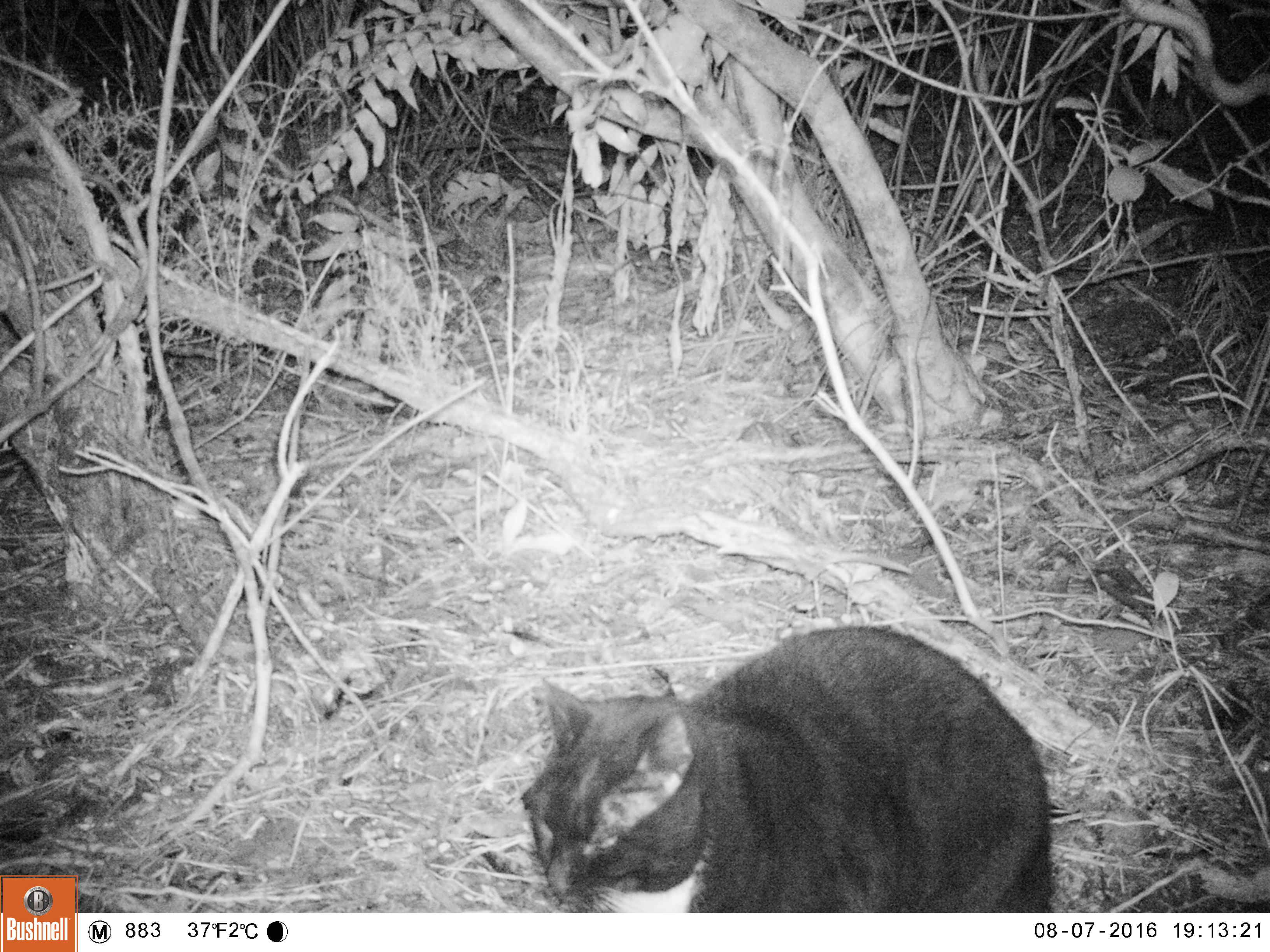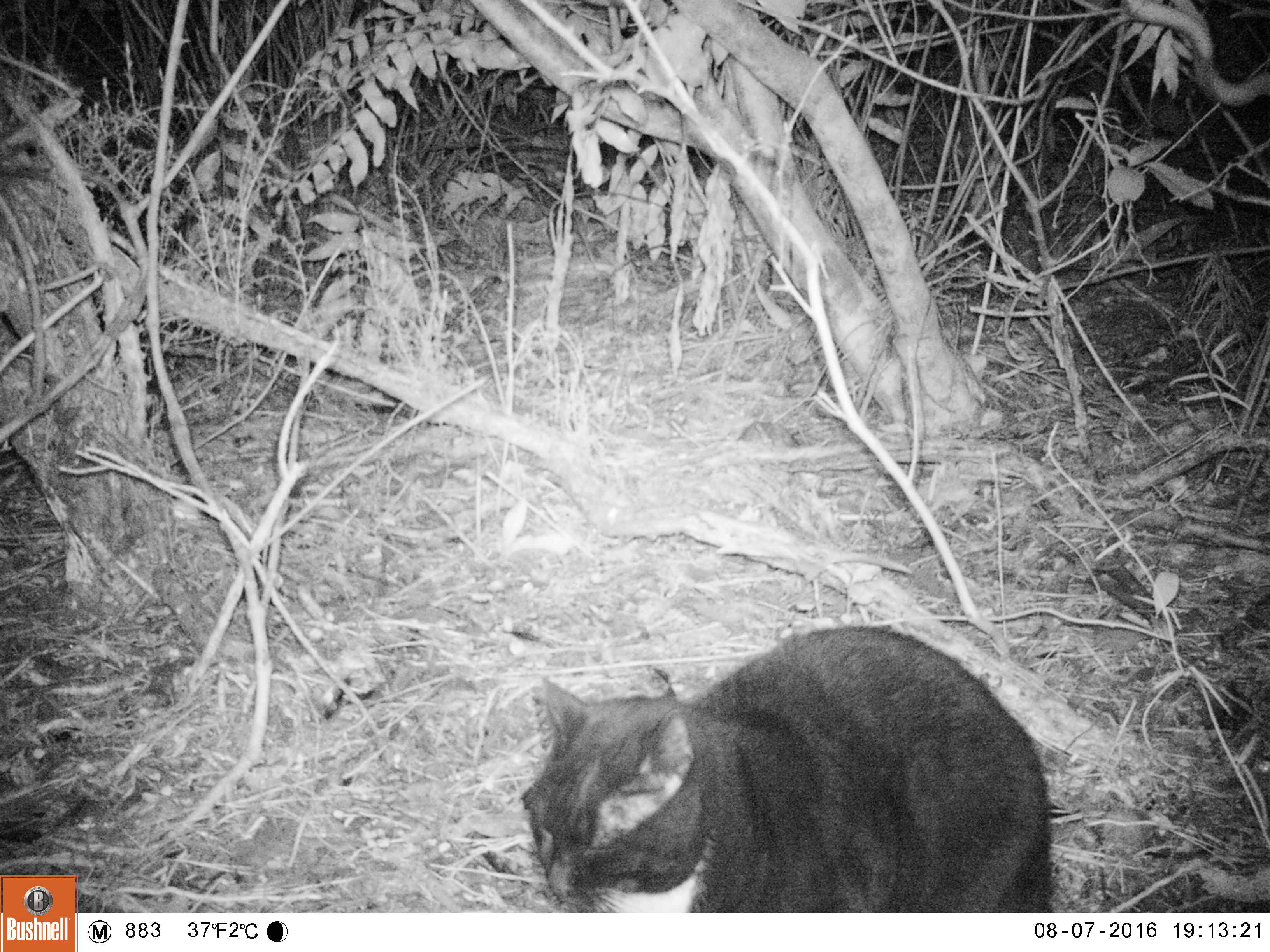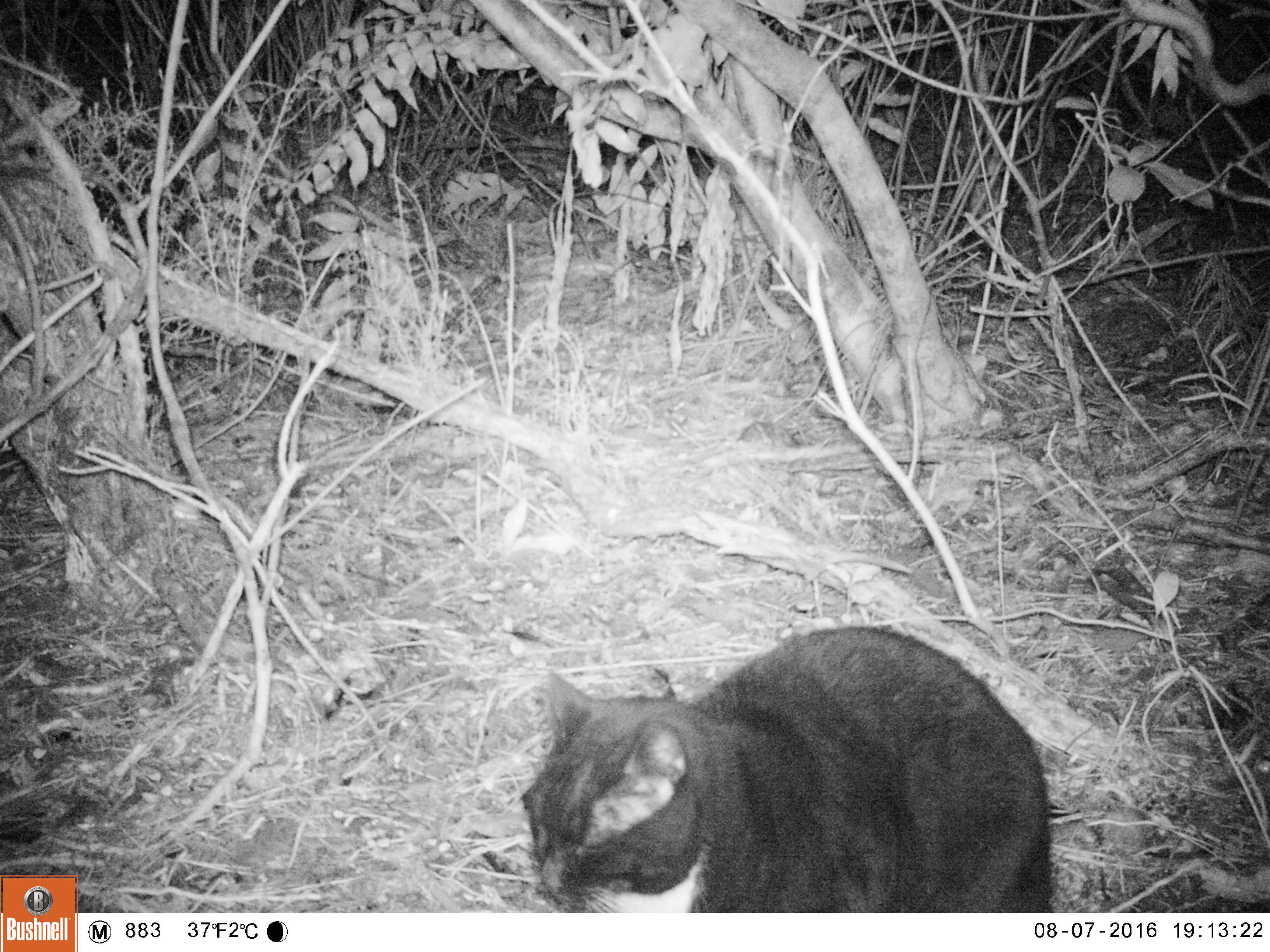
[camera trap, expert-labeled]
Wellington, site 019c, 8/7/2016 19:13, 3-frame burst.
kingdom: Animalia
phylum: Chordata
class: Mammalia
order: Carnivora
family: Felidae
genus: Felis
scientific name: Felis catus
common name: cat